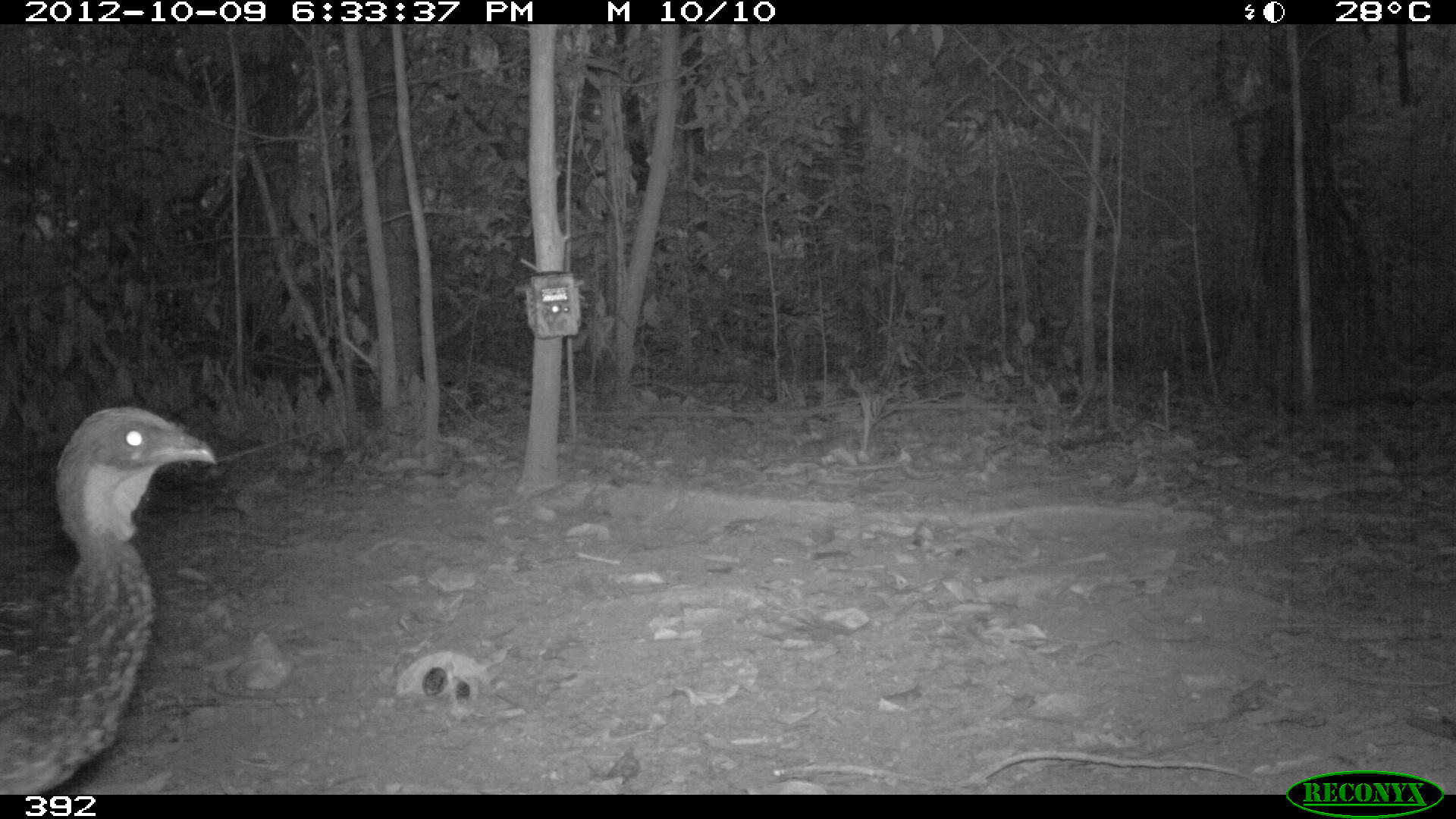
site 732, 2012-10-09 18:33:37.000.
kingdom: Animalia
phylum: Chordata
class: Aves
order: Galliformes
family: Cracidae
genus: Penelope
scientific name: Penelope jacquacu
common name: spix's guan